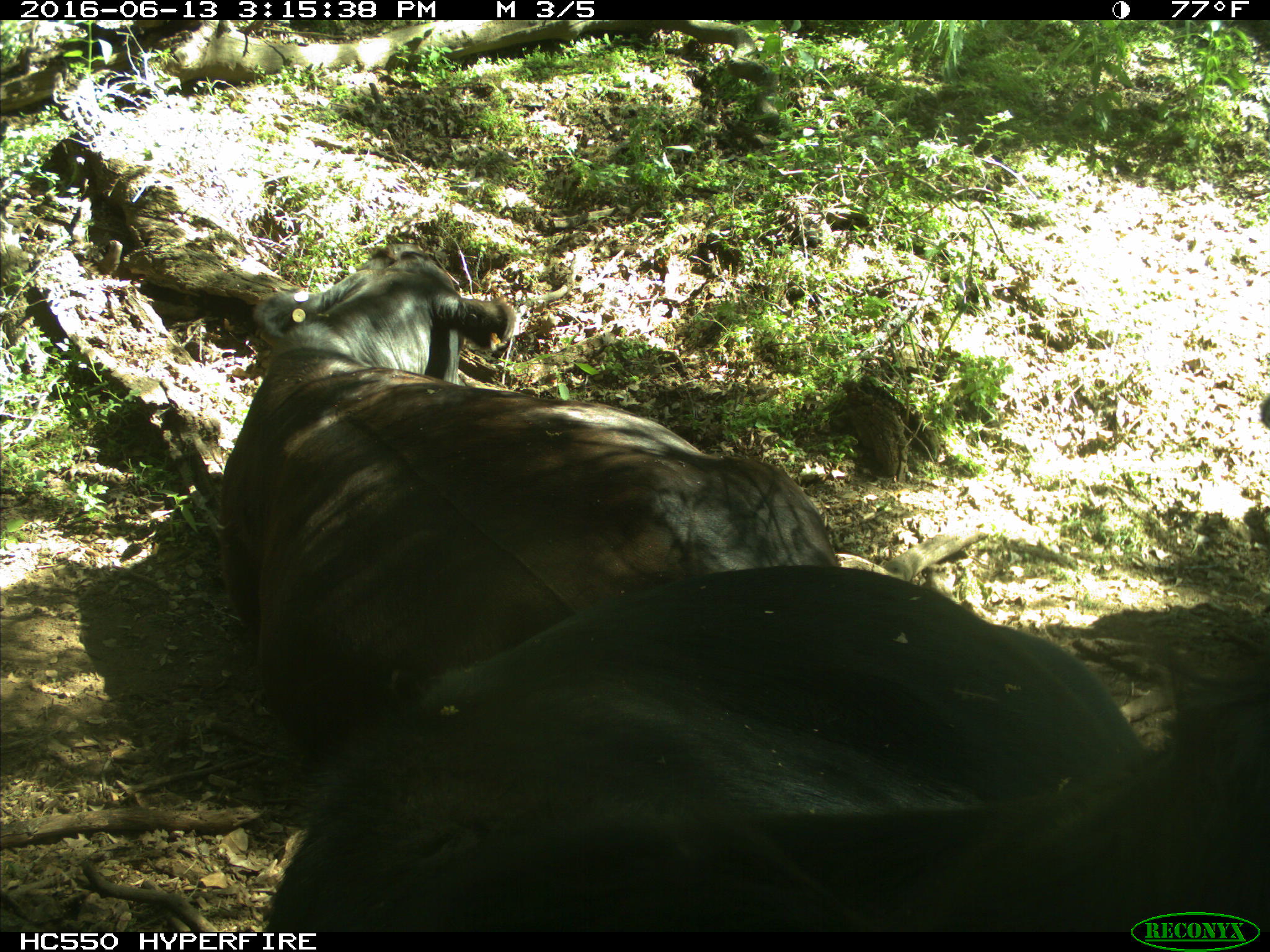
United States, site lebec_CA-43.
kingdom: Animalia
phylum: Chordata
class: Mammalia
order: Artiodactyla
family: Bovidae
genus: Bos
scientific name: Bos taurus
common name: domestic cow